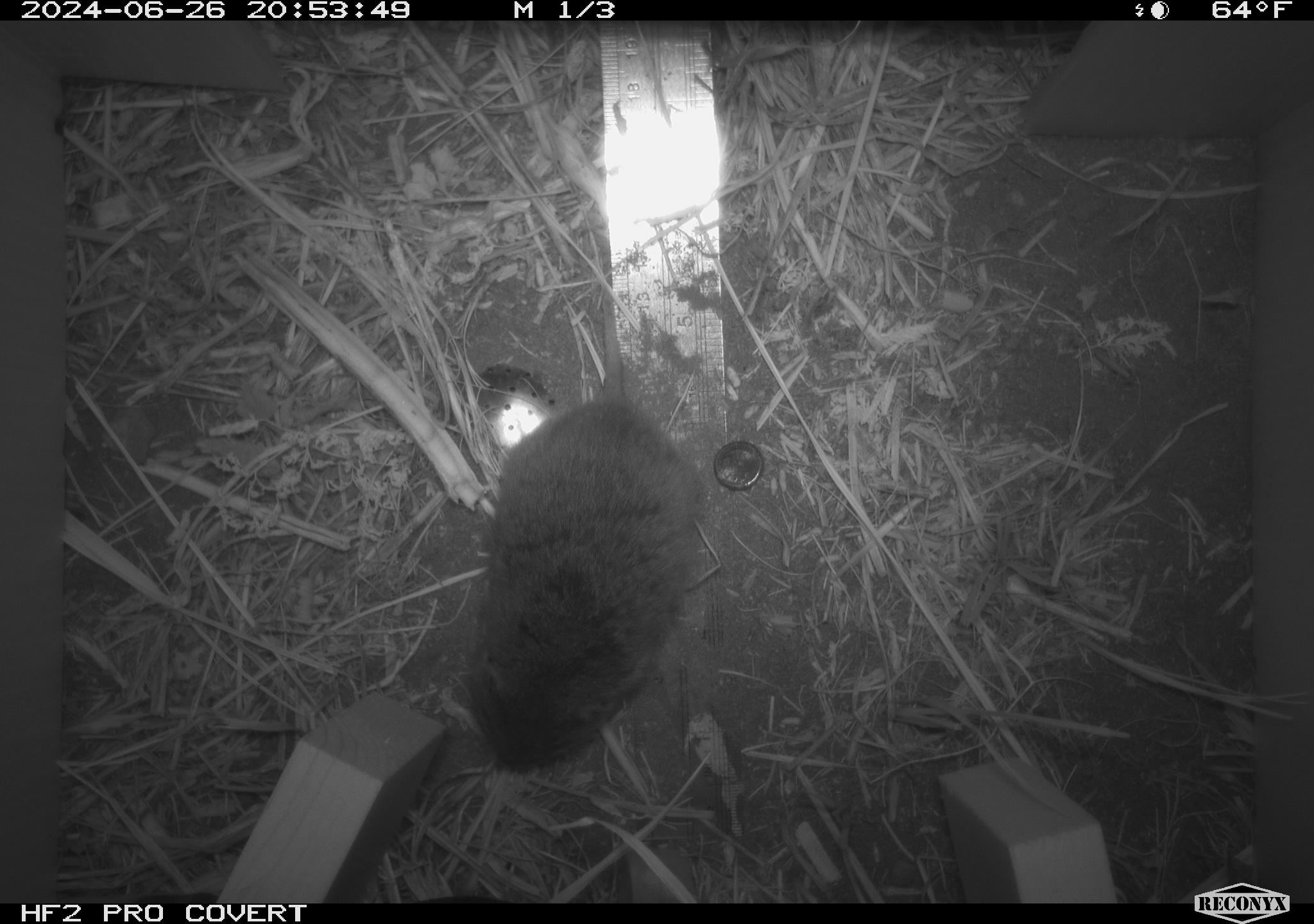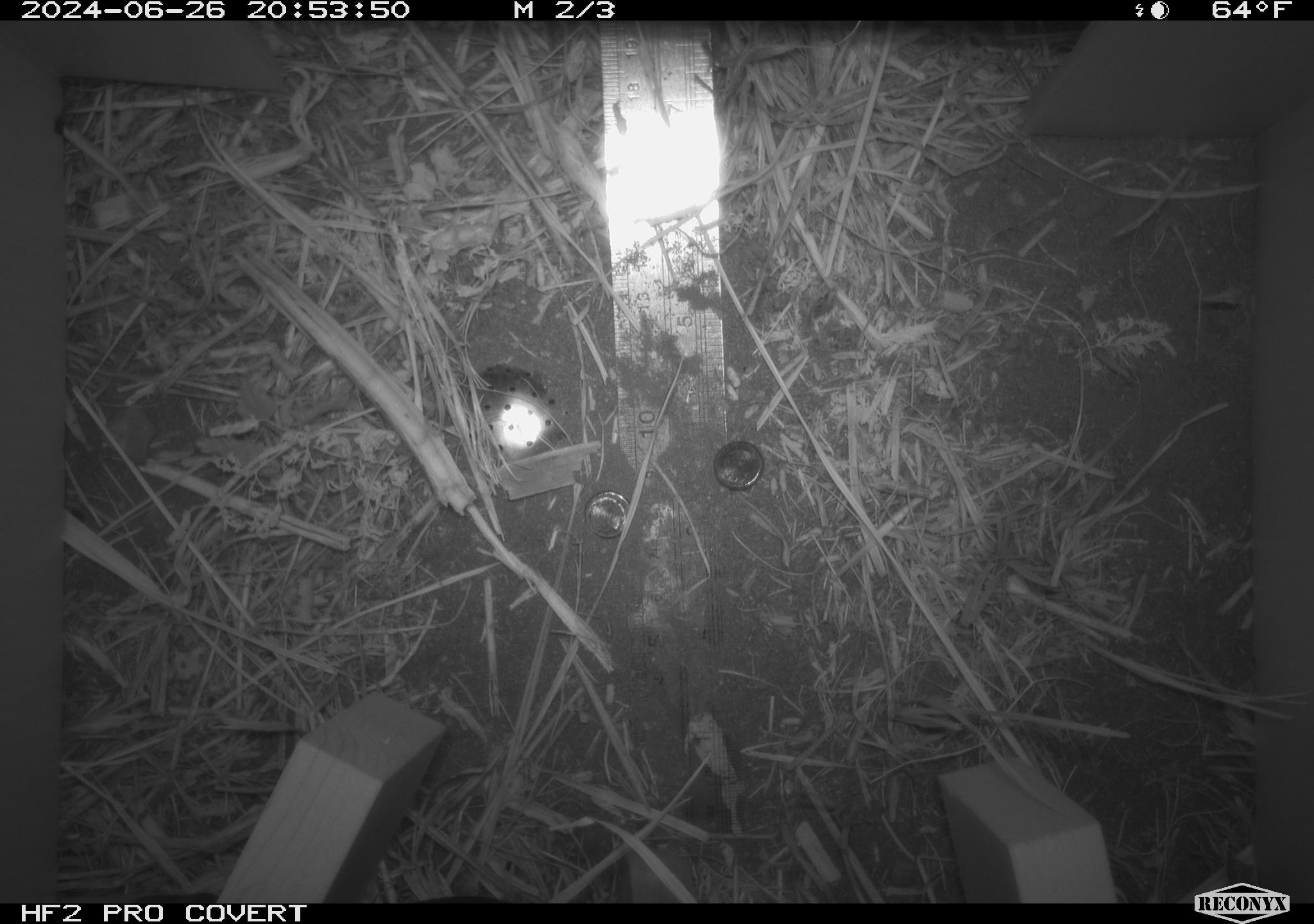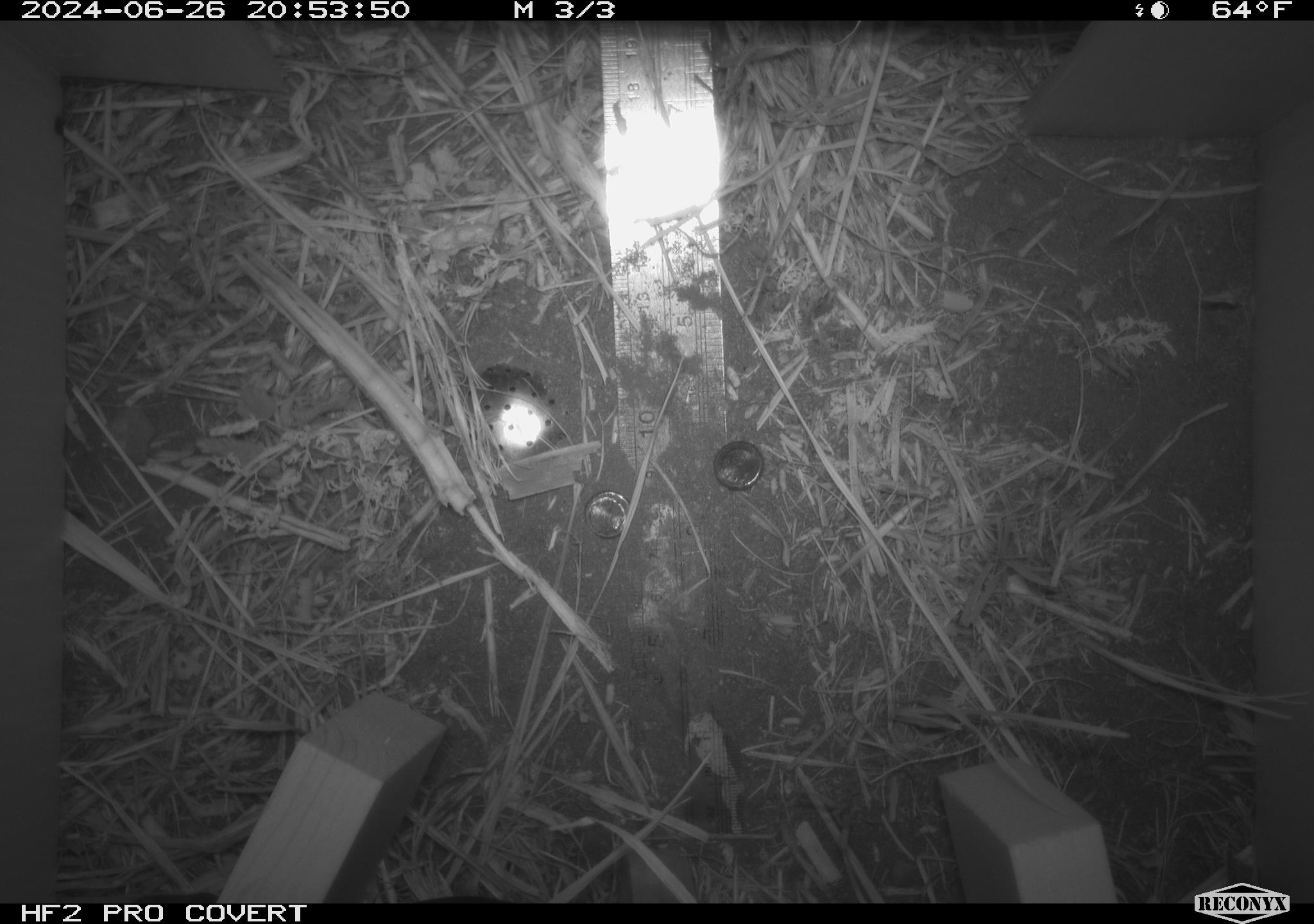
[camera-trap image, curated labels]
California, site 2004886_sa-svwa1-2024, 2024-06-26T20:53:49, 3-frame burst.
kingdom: Animalia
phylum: Chordata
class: Mammalia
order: Rodentia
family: Cricetidae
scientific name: Arvicolinae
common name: voles, lemmings, and muskrats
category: arvicolinae subfamily